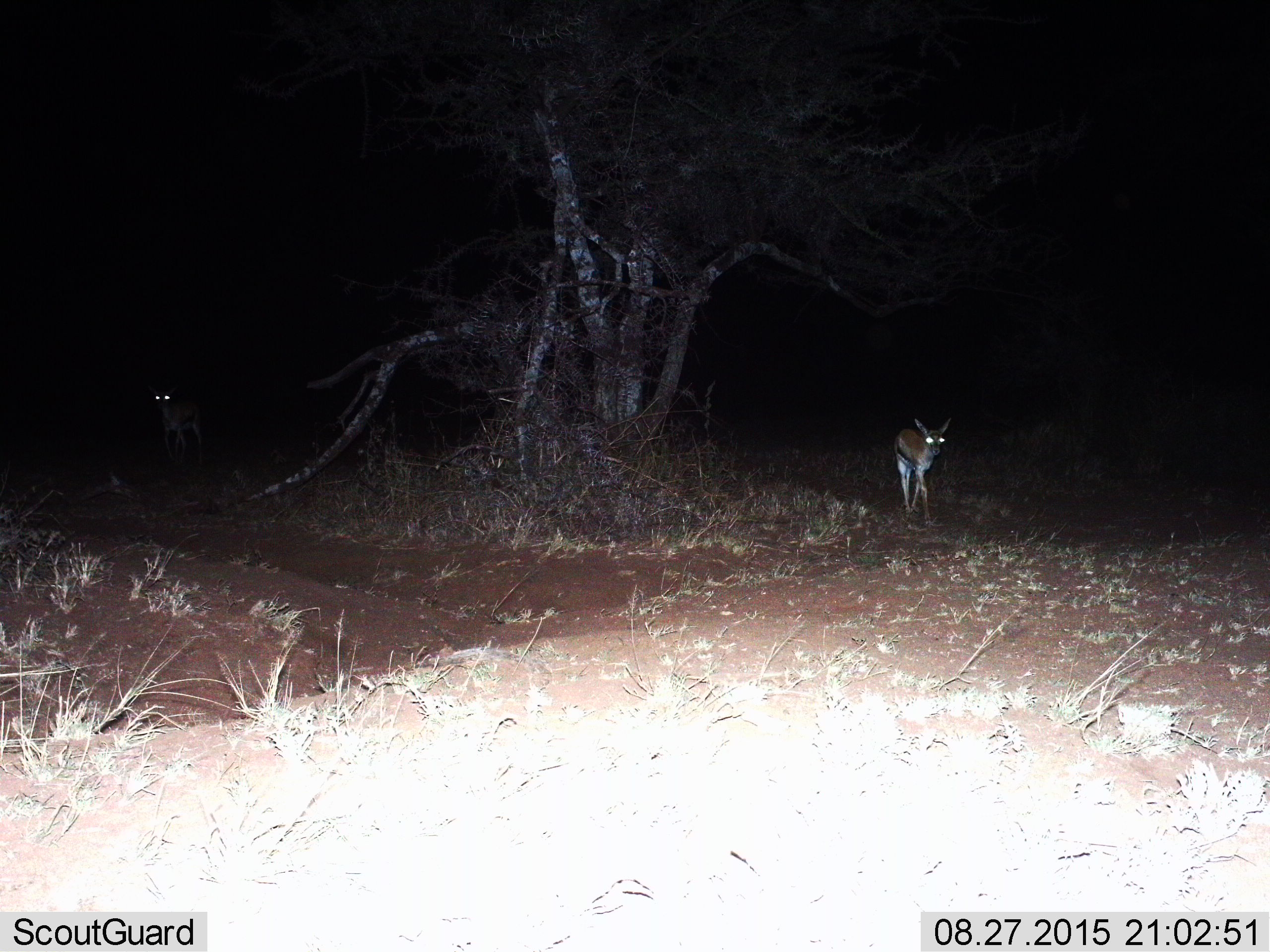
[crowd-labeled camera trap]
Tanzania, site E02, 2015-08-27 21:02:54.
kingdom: Animalia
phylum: Chordata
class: Mammalia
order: Artiodactyla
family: Bovidae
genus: Eudorcas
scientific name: Eudorcas thomsonii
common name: thomson's gazelle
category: gazellethomsons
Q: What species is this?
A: Gazellethomsons (thomson's gazelle) (Eudorcas thomsonii).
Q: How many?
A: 2.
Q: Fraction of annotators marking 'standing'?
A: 29%.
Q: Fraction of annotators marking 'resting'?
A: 0%.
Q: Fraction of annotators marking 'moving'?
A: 79%.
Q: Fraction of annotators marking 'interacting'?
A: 0%.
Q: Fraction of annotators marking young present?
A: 7%.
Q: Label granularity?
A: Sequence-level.